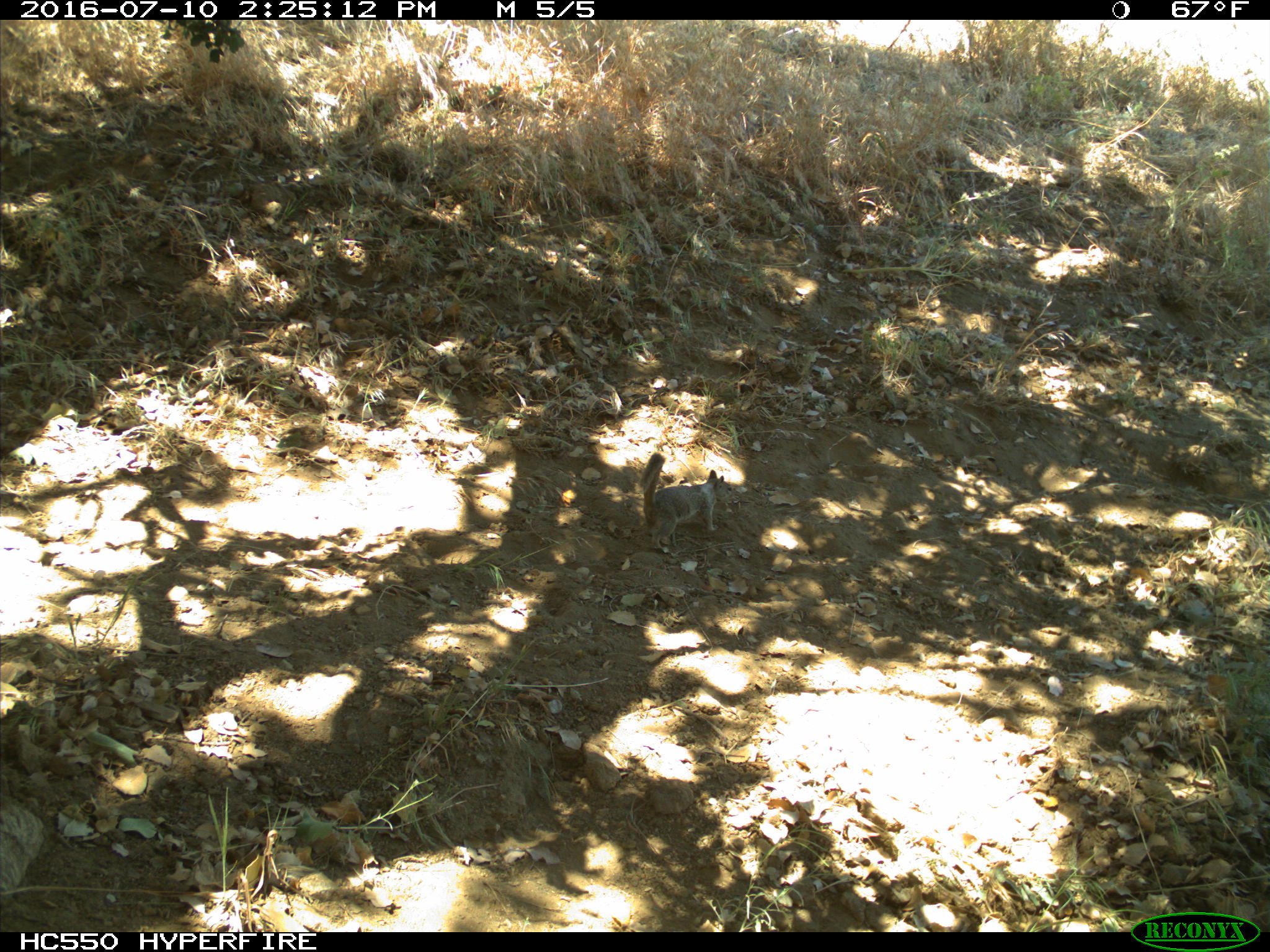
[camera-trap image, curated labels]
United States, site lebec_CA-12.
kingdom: Animalia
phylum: Chordata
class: Mammalia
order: Rodentia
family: Sciuridae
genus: Otospermophilus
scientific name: Otospermophilus beecheyi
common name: california ground squirrel